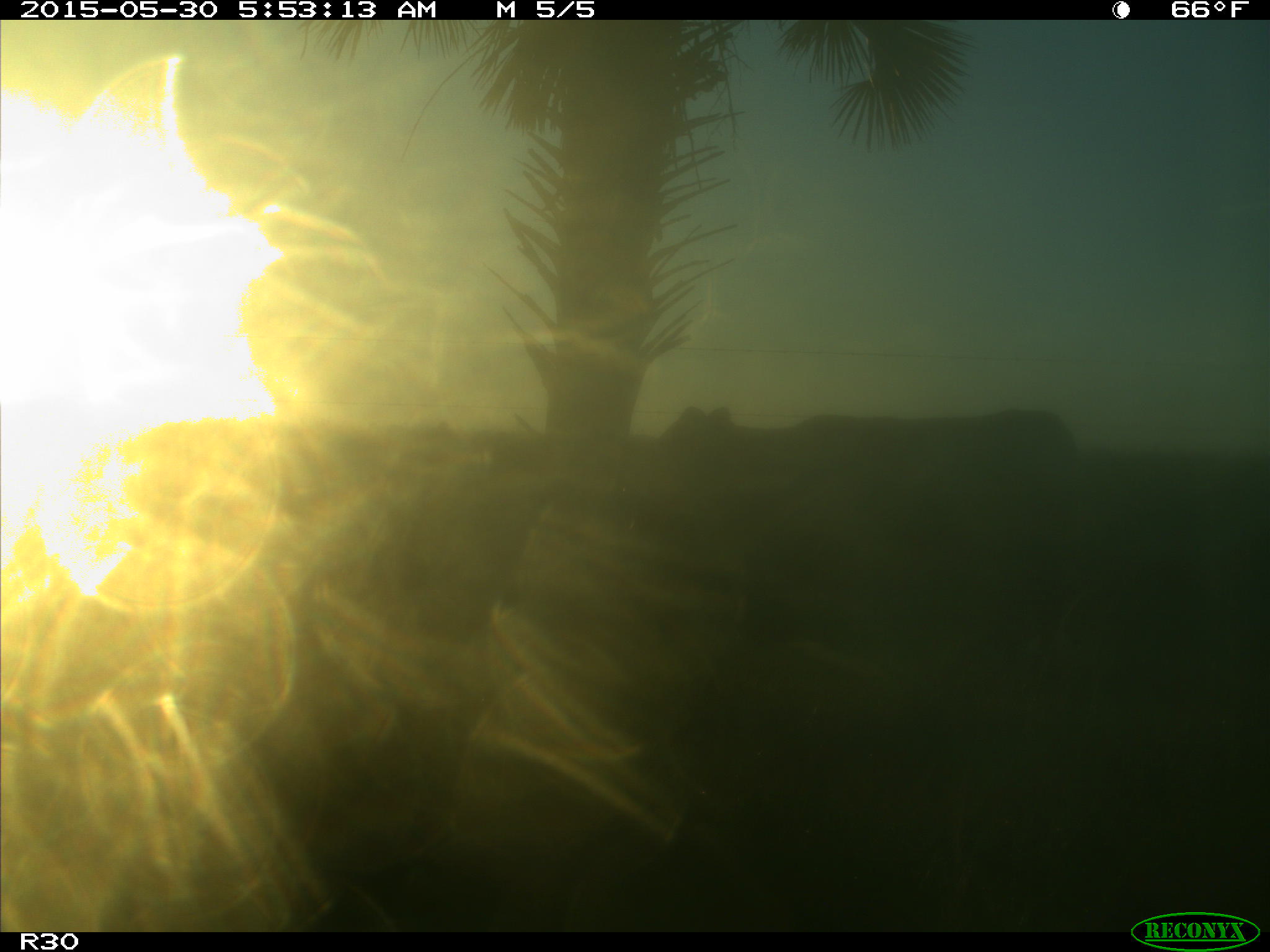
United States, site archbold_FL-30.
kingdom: Animalia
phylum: Chordata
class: Mammalia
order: Artiodactyla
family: Bovidae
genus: Bos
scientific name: Bos taurus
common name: domestic cow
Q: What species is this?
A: Bos taurus (domestic cow).